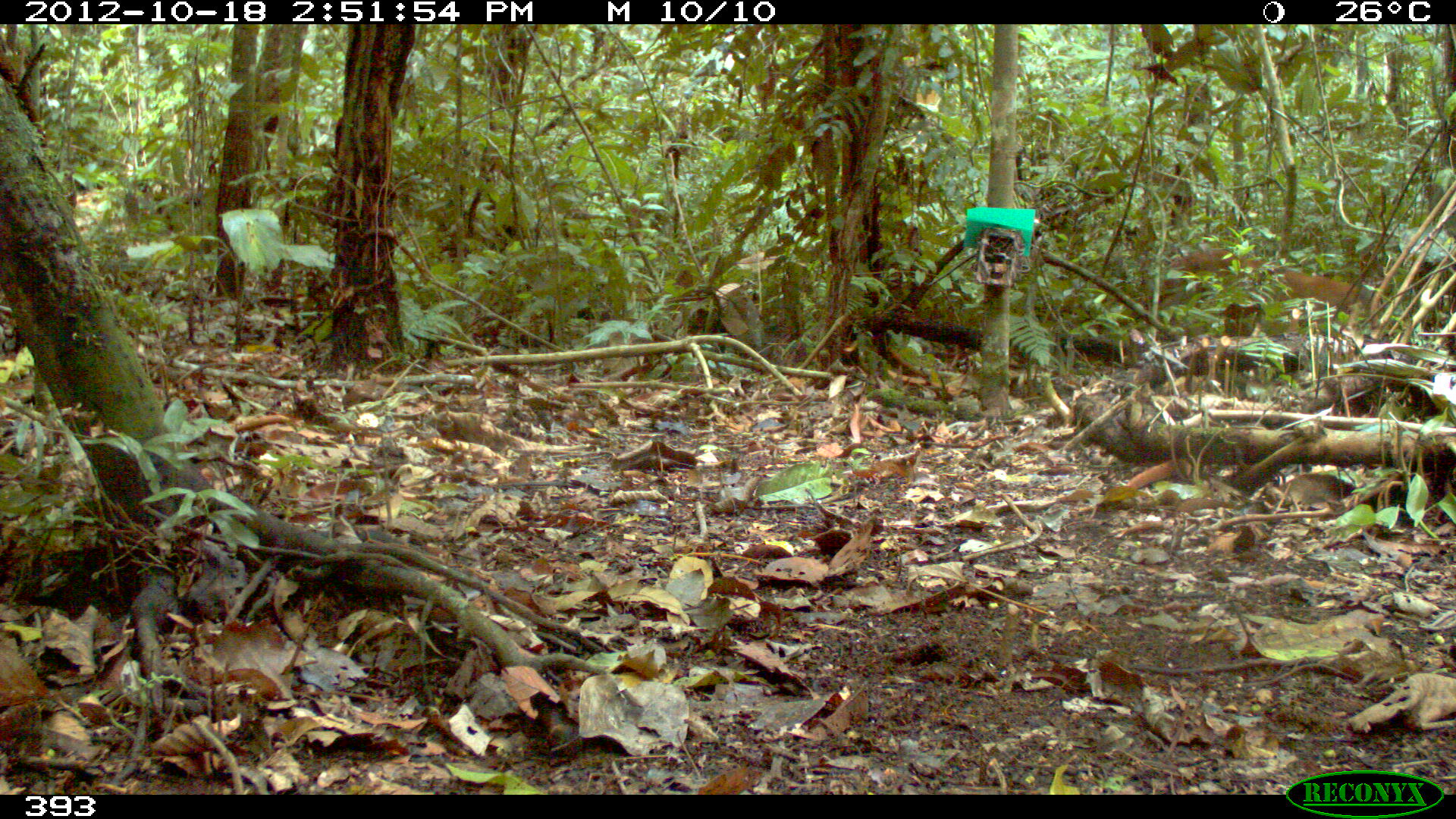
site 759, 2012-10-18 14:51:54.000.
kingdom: Animalia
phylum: Chordata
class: Mammalia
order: Carnivora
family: Felidae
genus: Puma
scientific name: Puma concolor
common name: mountain lion